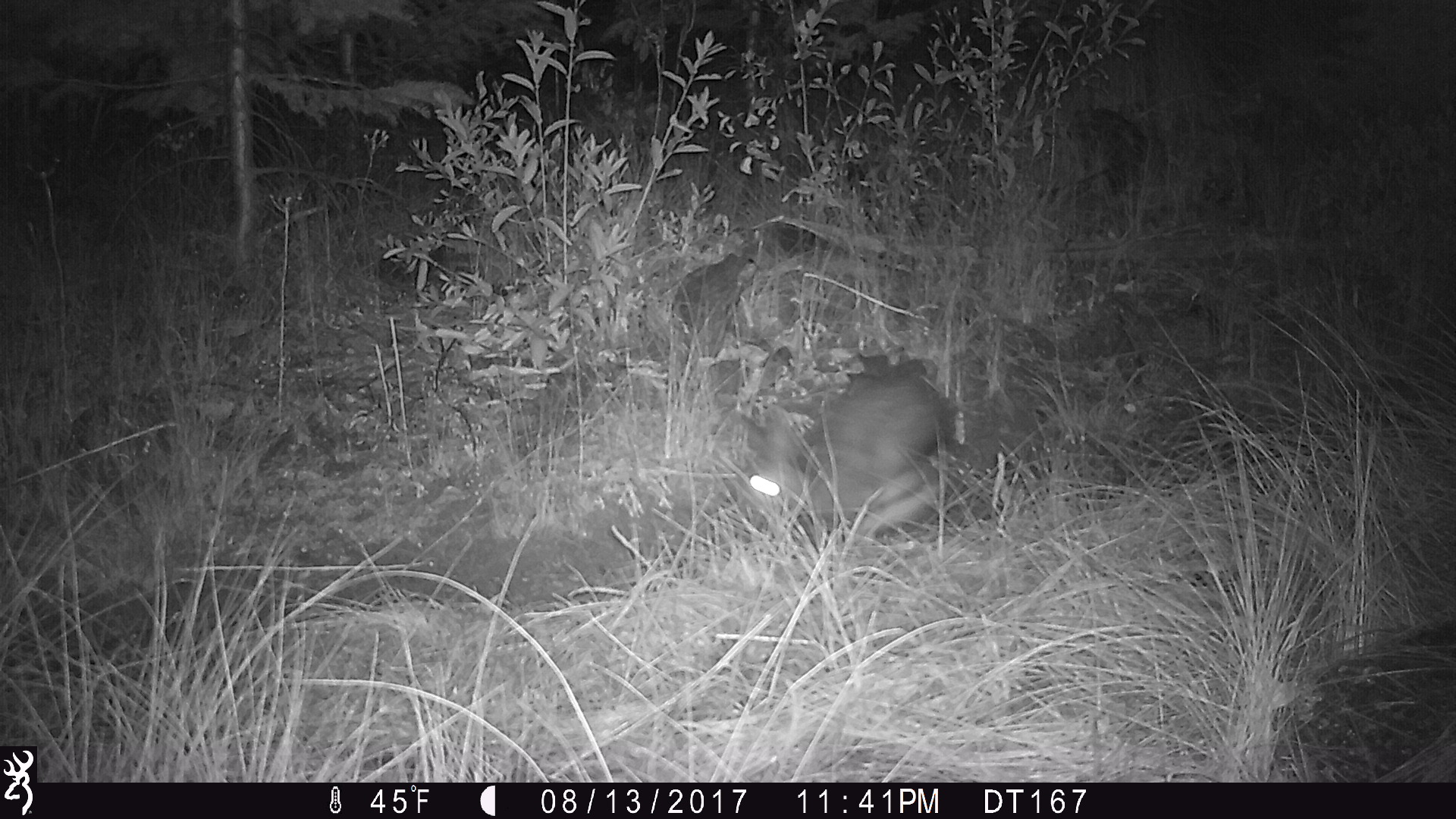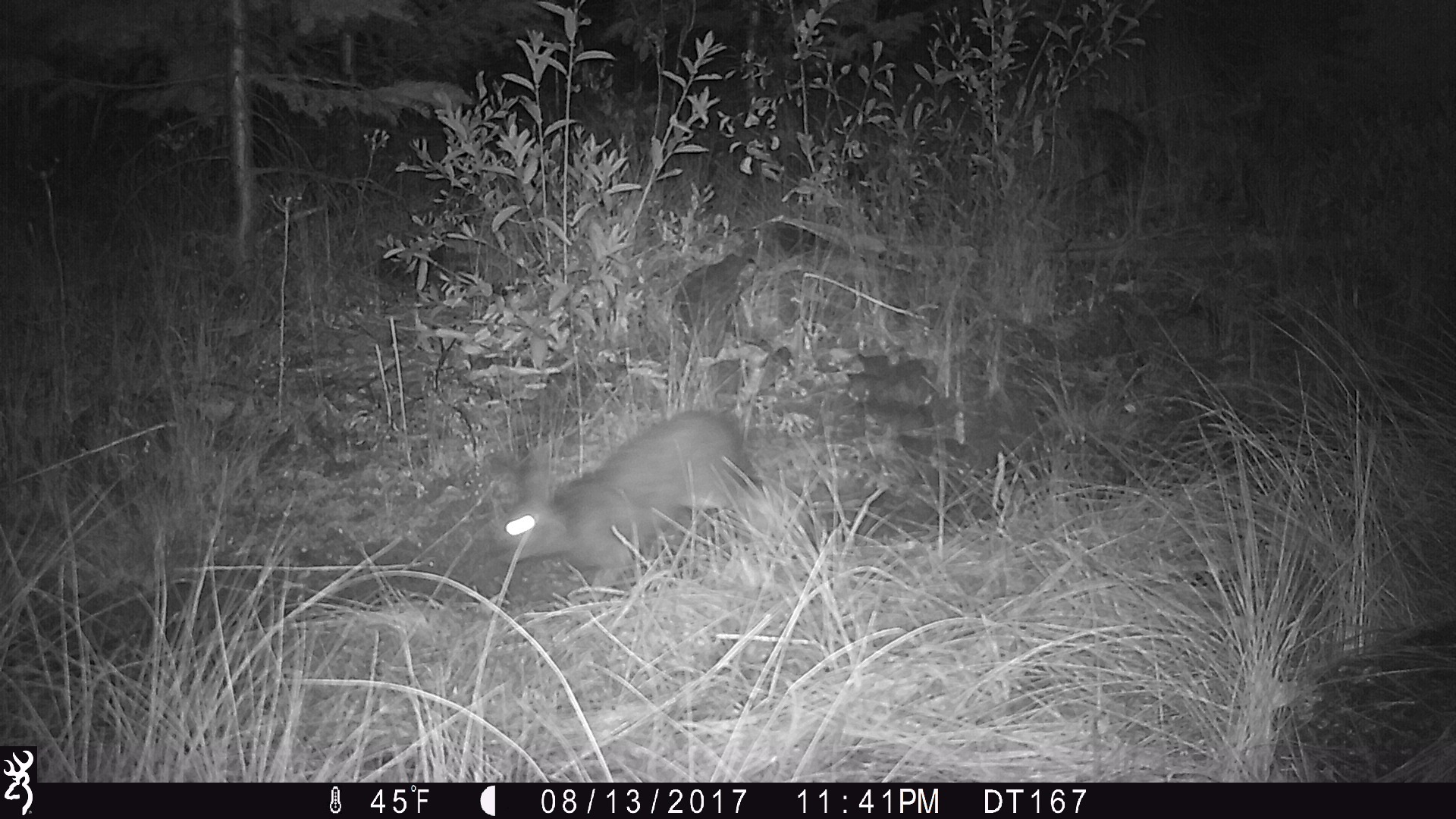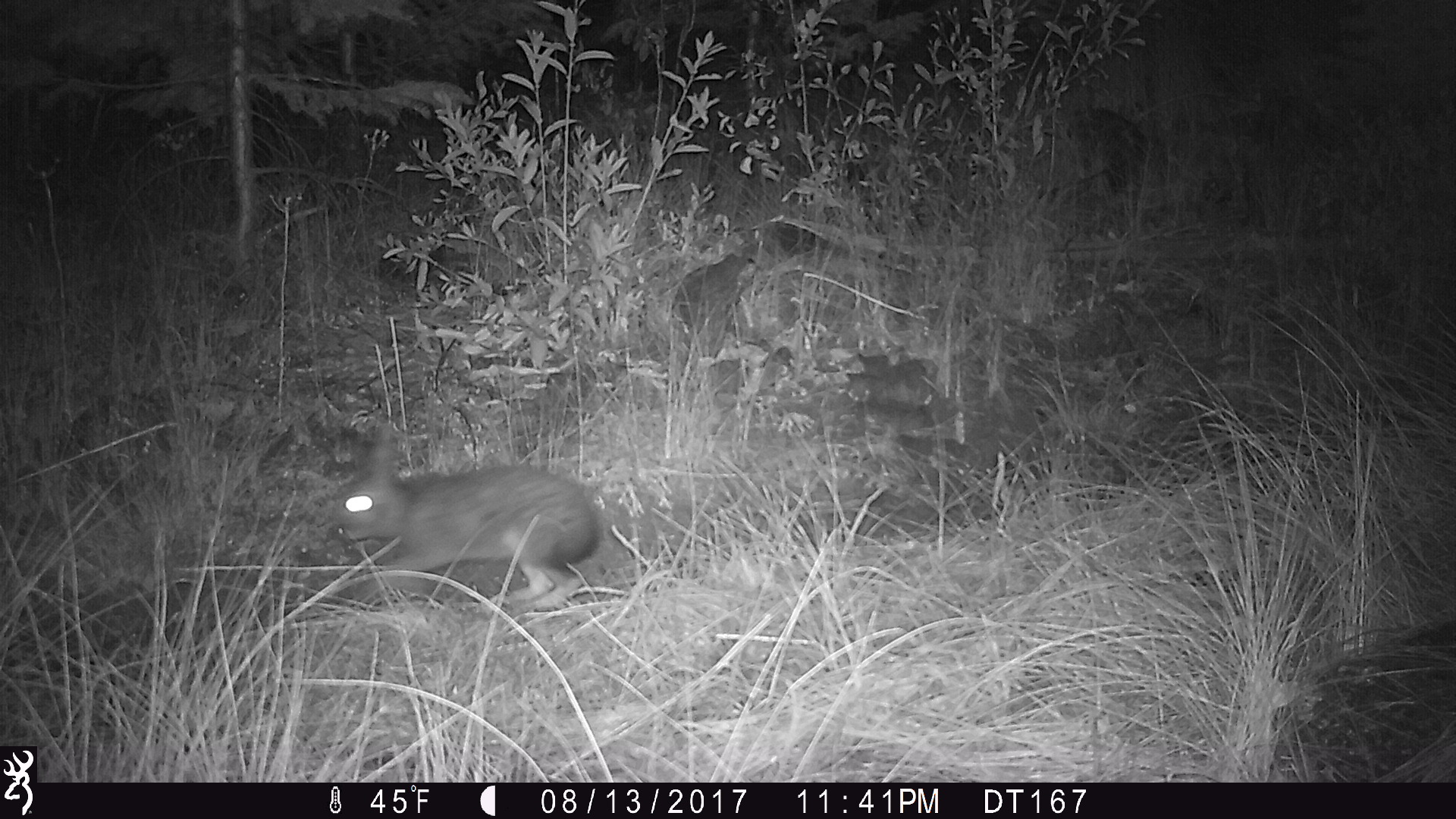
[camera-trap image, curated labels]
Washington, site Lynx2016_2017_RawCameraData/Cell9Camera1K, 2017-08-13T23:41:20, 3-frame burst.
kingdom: Animalia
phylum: Chordata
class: Mammalia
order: Lagomorpha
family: Leporidae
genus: Lepus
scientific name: Lepus americanus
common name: snowshoe hare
Lepus americanus (snowshoe hare). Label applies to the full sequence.